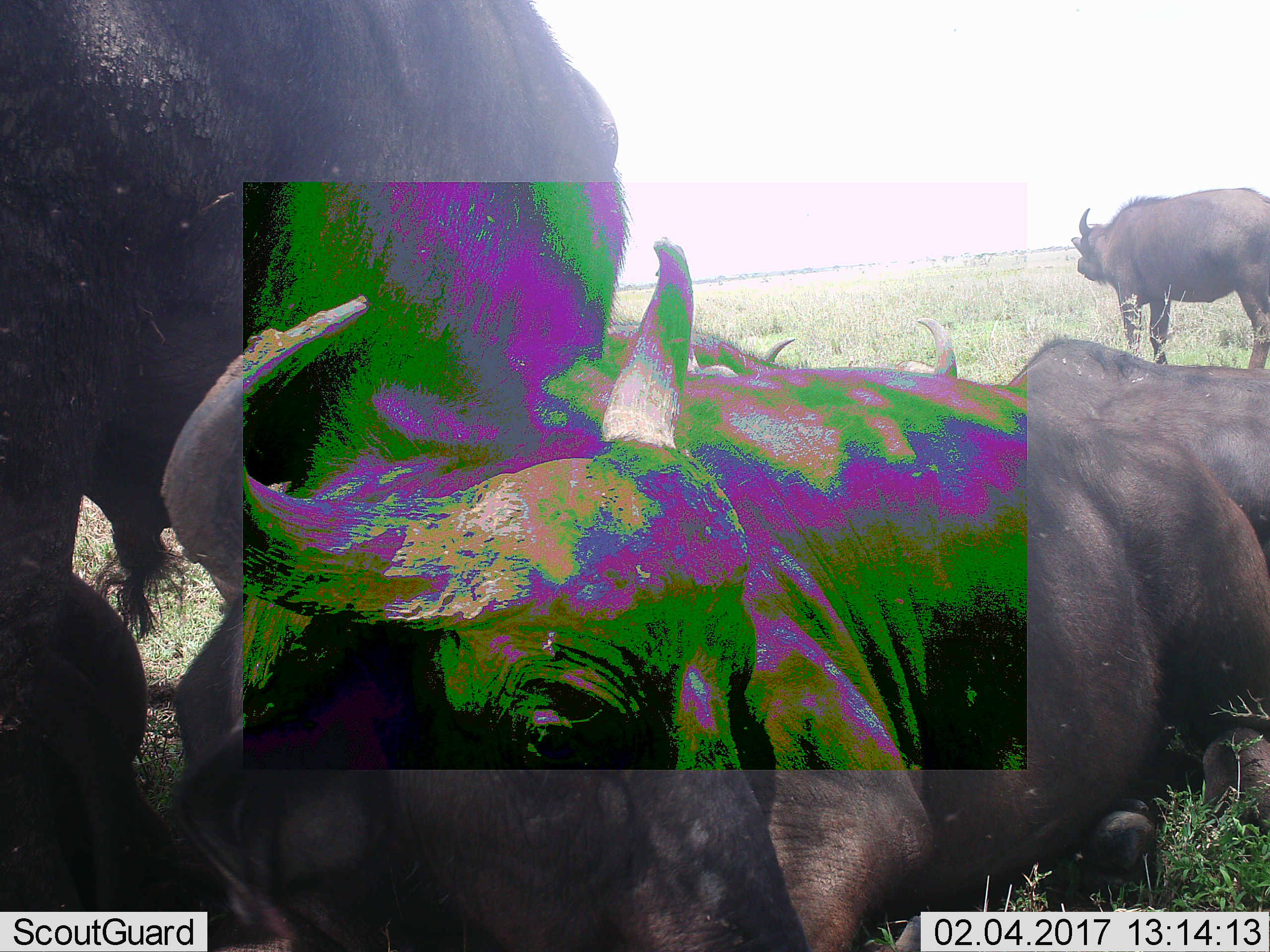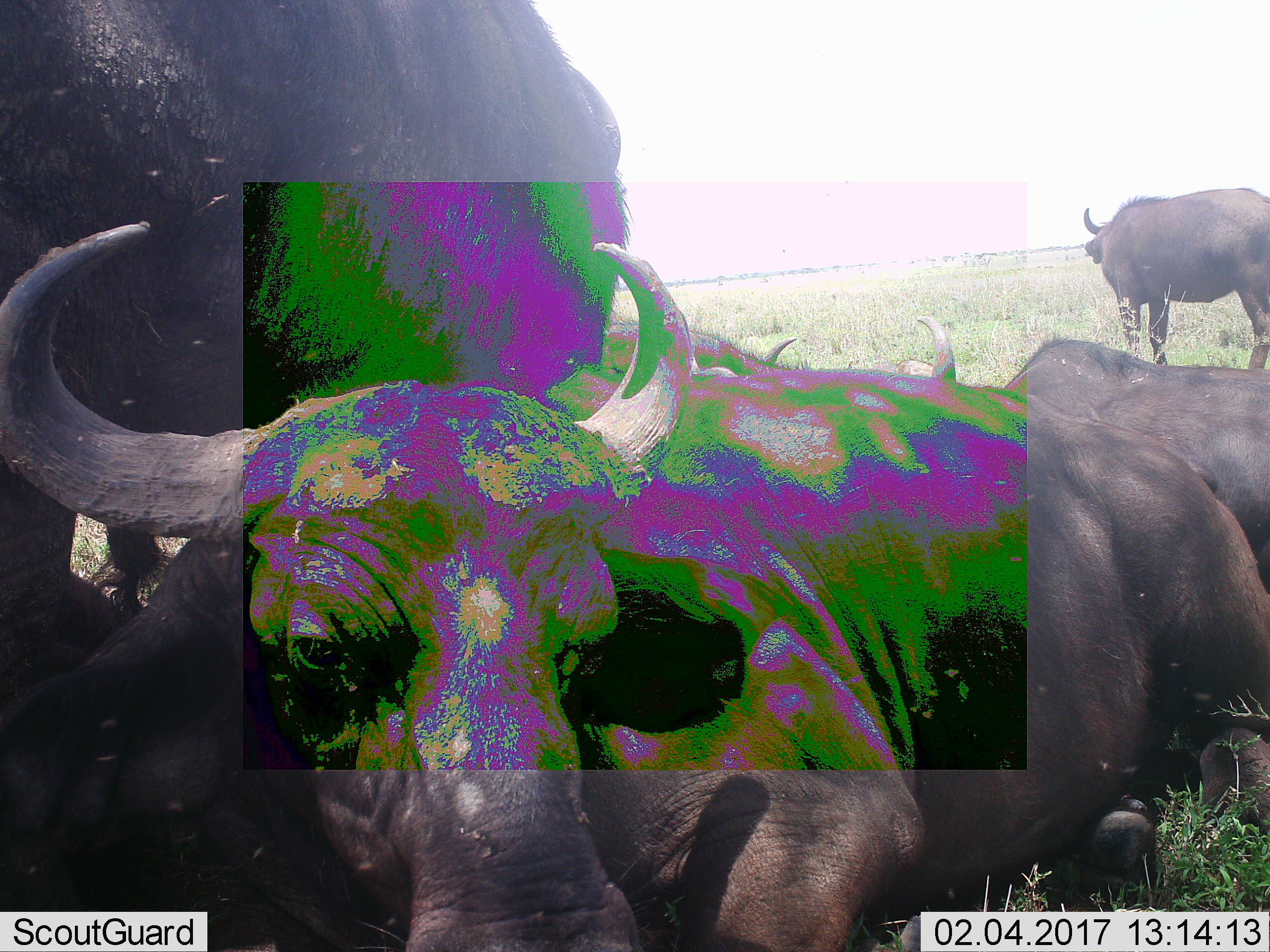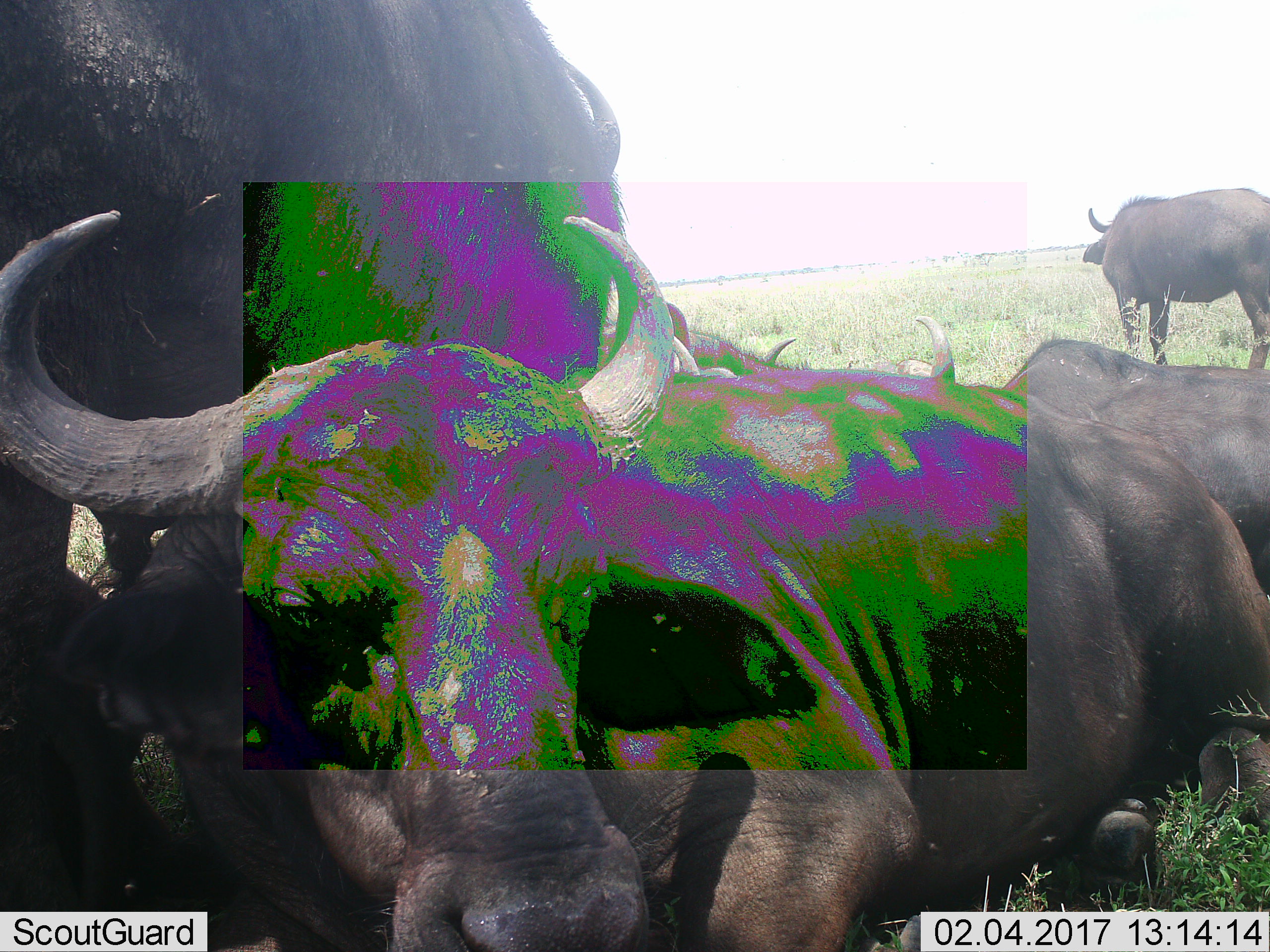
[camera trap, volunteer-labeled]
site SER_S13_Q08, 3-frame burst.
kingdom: Animalia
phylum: Chordata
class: Mammalia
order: Artiodactyla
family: Bovidae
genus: Syncerus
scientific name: Syncerus caffer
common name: african buffalo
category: buffalo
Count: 5.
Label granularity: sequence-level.